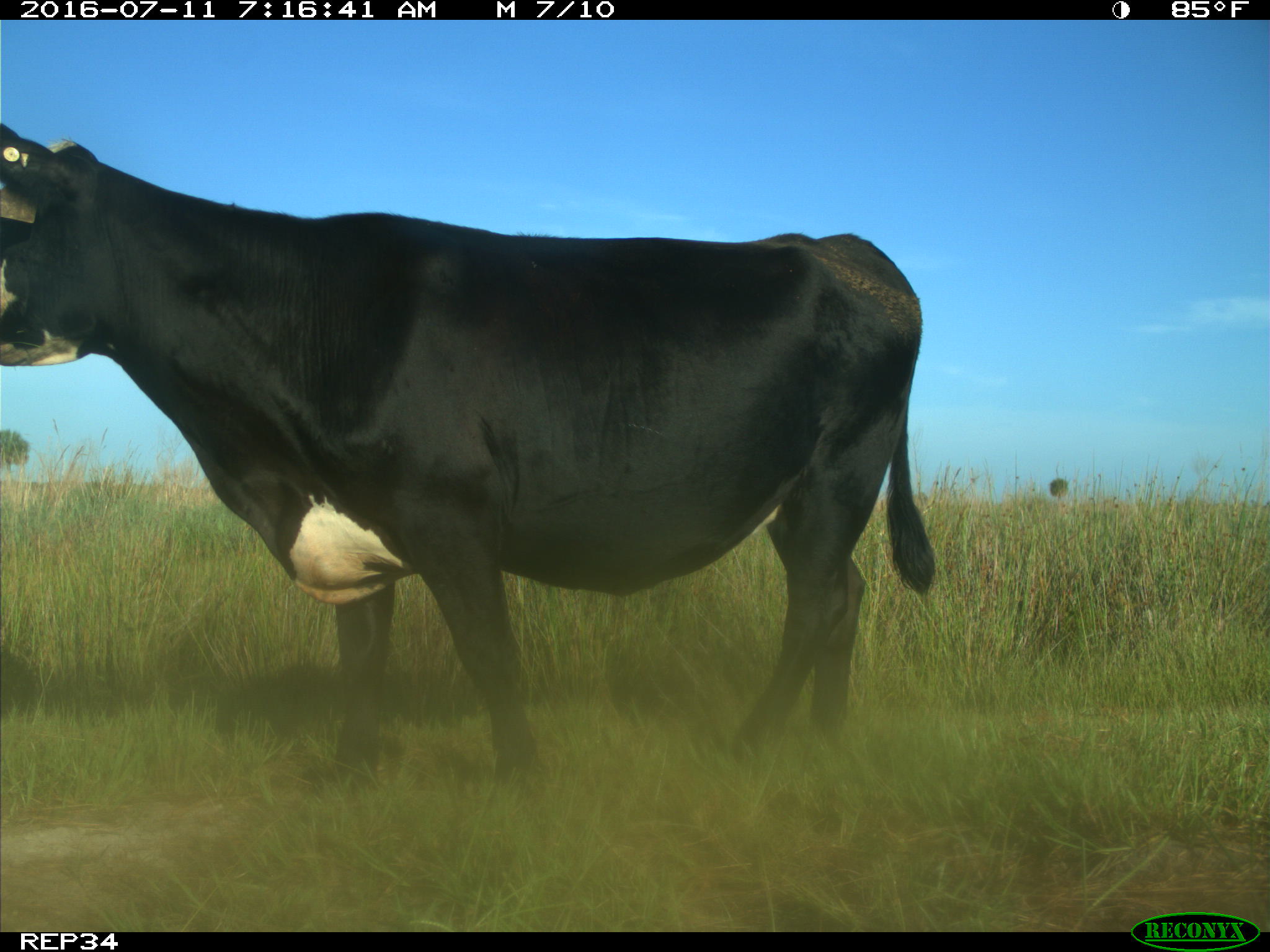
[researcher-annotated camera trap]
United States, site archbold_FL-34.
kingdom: Animalia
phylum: Chordata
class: Mammalia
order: Artiodactyla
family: Bovidae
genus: Bos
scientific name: Bos taurus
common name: domestic cow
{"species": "Bos taurus (domestic cow)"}